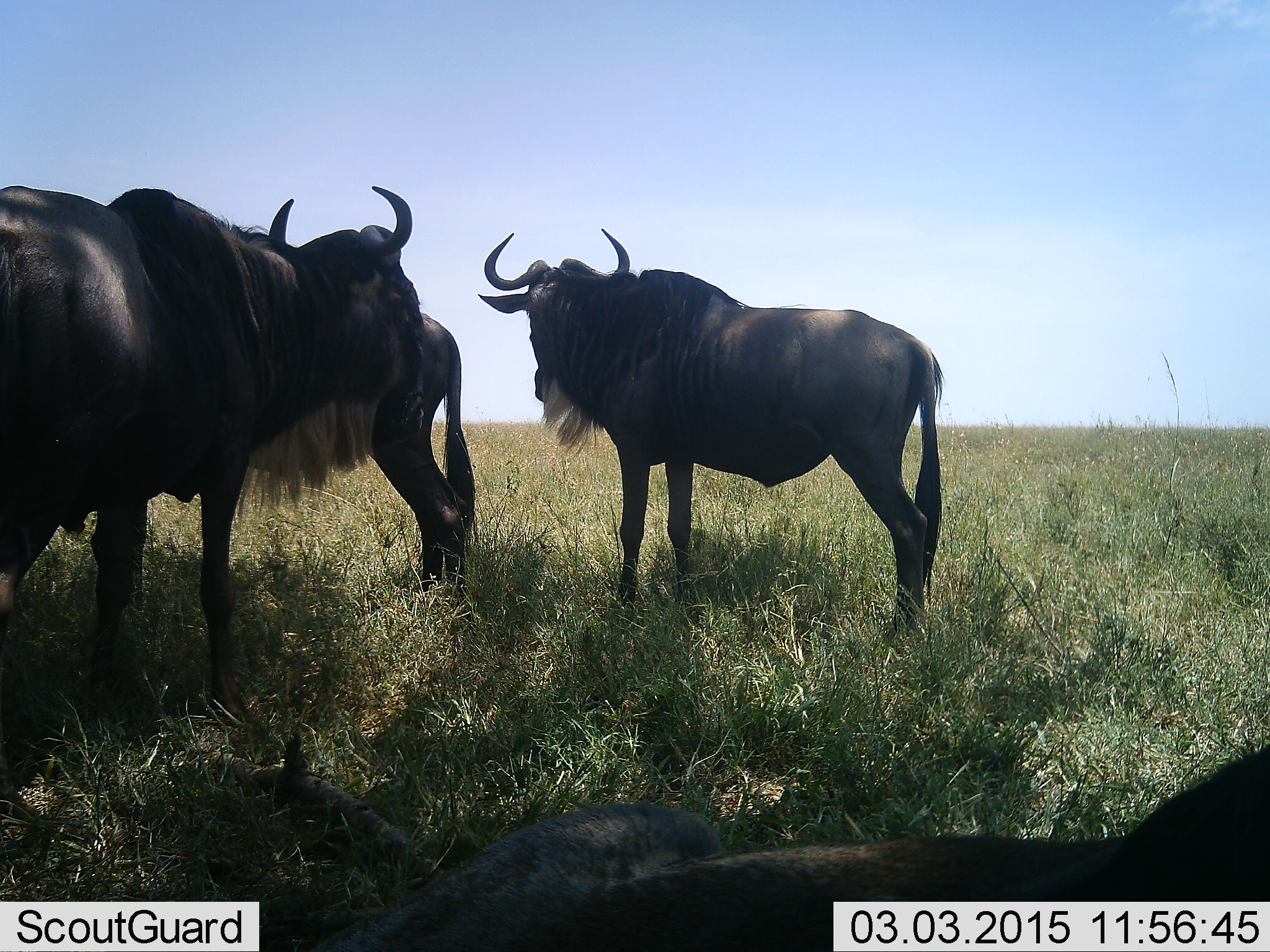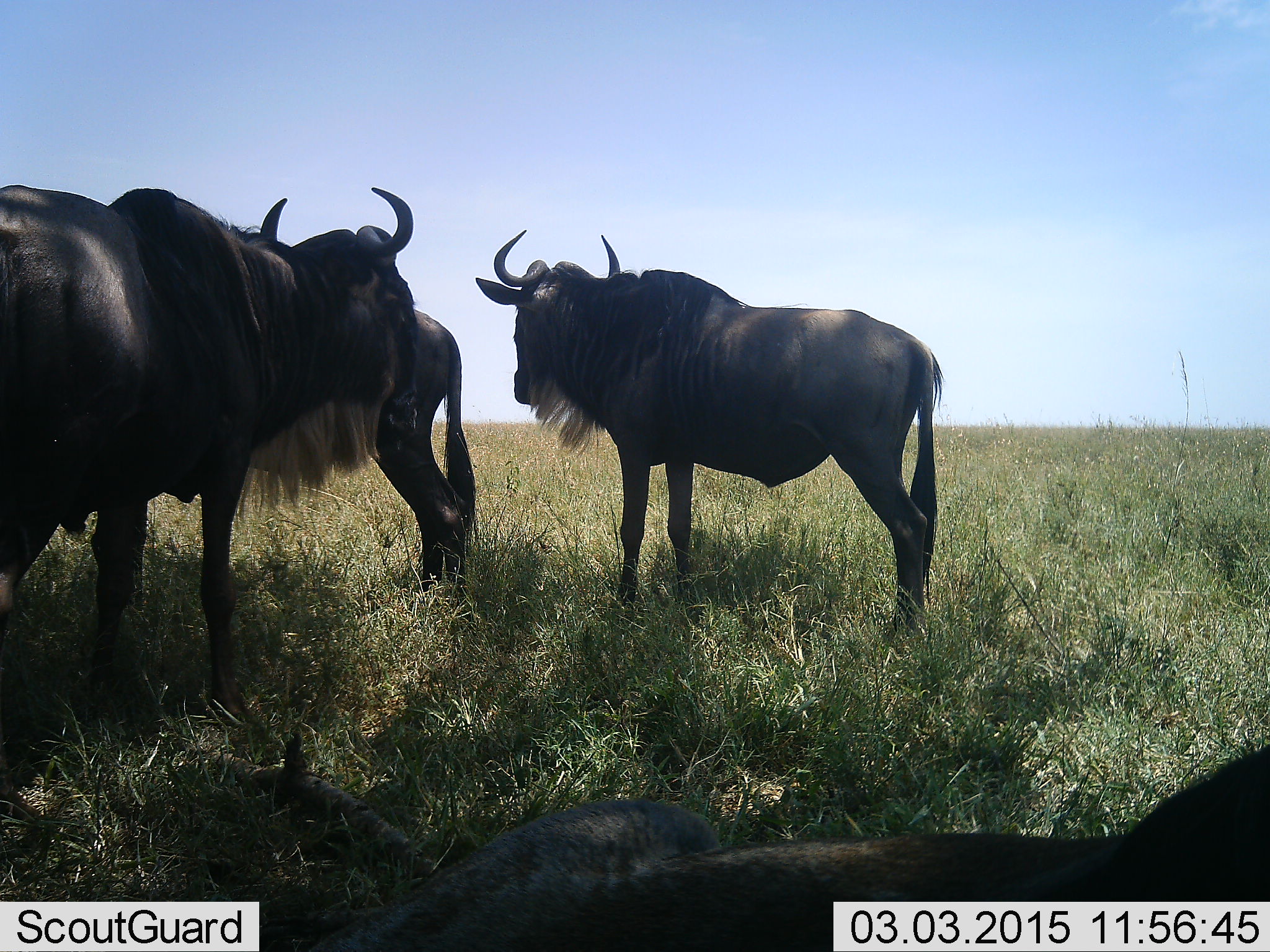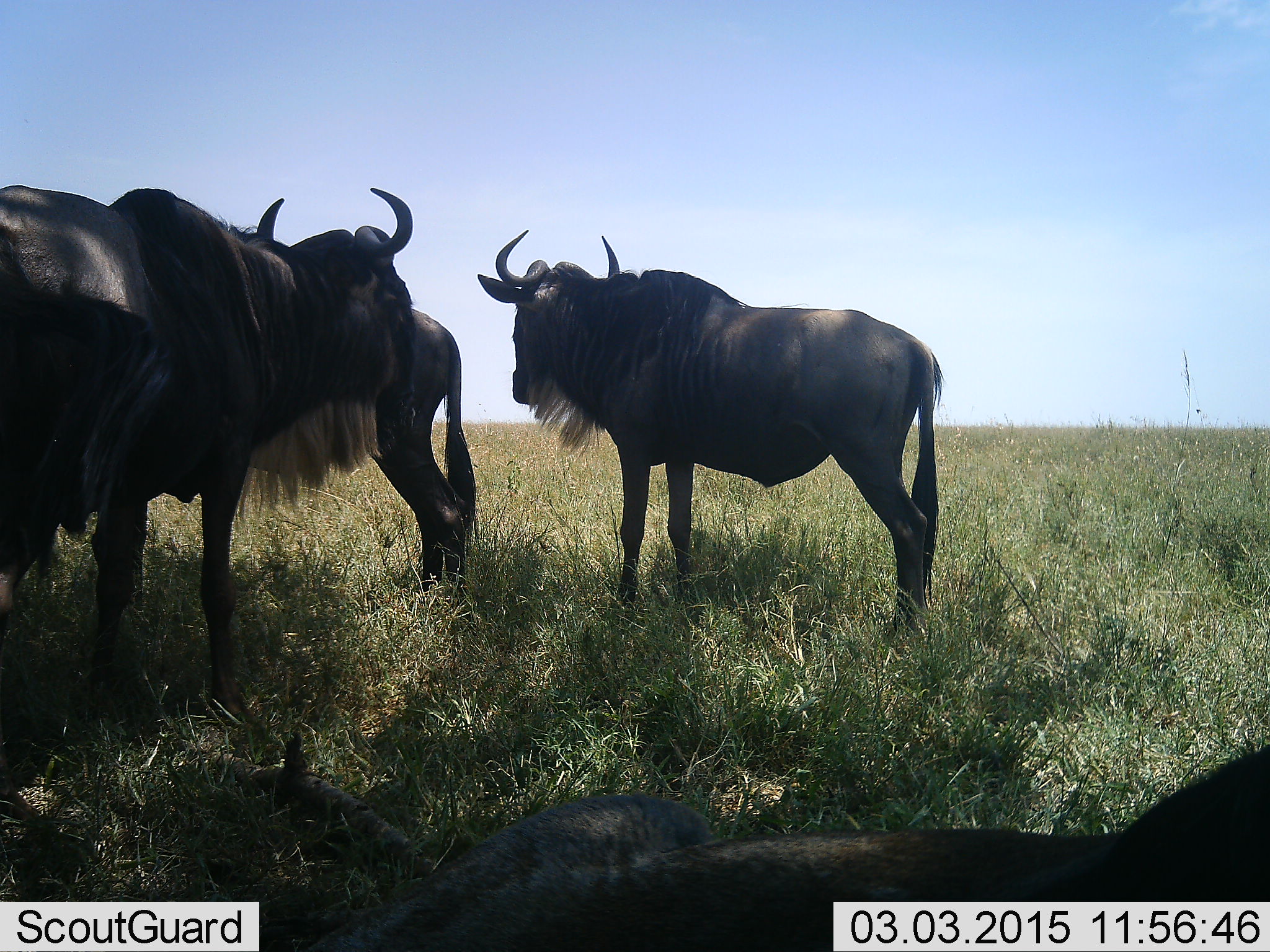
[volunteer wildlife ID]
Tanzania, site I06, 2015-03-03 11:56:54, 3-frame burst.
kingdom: Animalia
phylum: Chordata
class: Mammalia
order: Artiodactyla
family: Bovidae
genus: Connochaetes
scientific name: Connochaetes taurinus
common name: blue wildebeest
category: wildebeest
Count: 4.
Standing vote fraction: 100%.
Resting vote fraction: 60%.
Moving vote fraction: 0%.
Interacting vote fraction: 0%.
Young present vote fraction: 0%.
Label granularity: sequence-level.